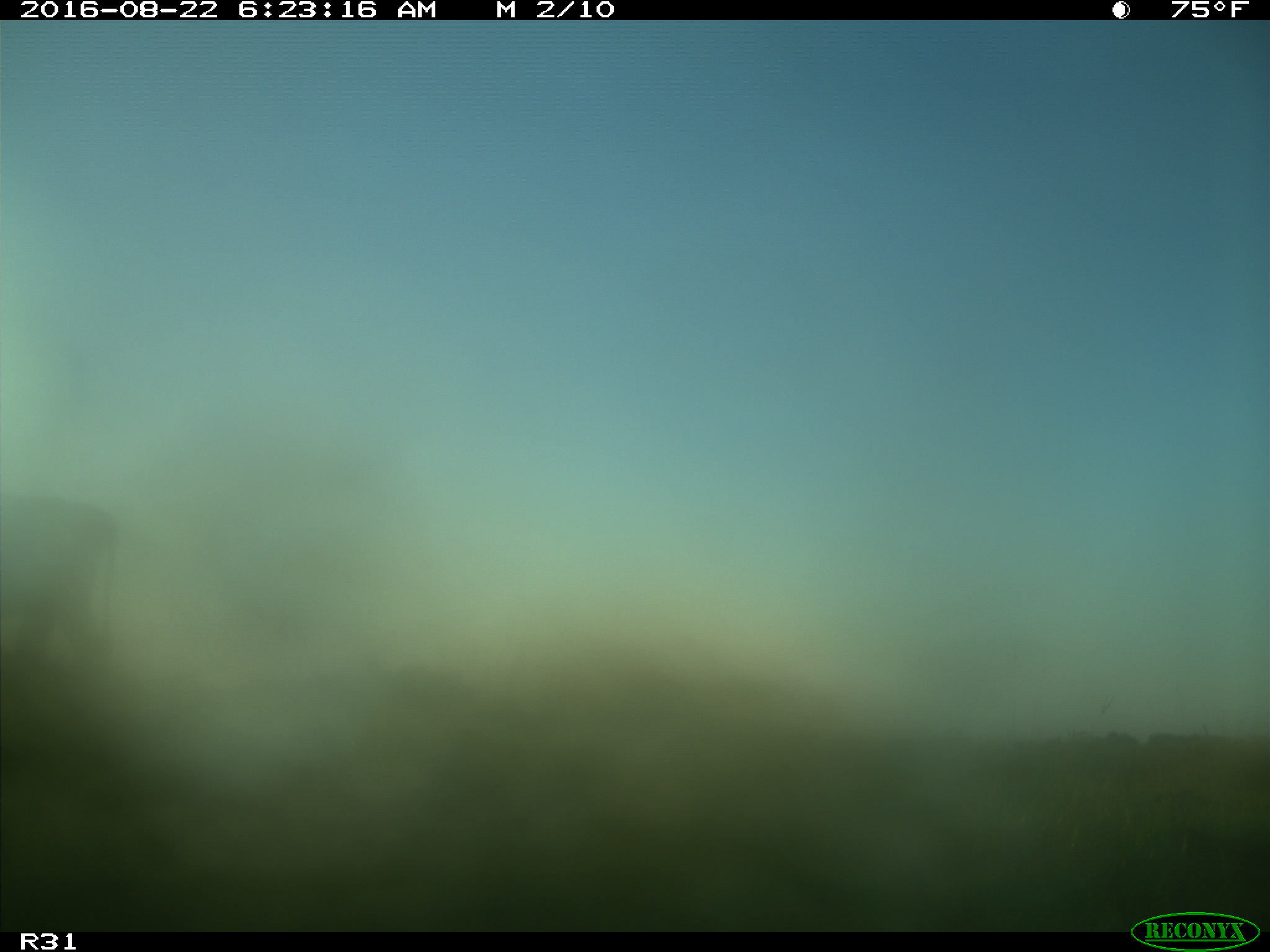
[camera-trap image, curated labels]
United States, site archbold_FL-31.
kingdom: Animalia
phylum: Chordata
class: Mammalia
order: Artiodactyla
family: Bovidae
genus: Bos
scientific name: Bos taurus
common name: domestic cow